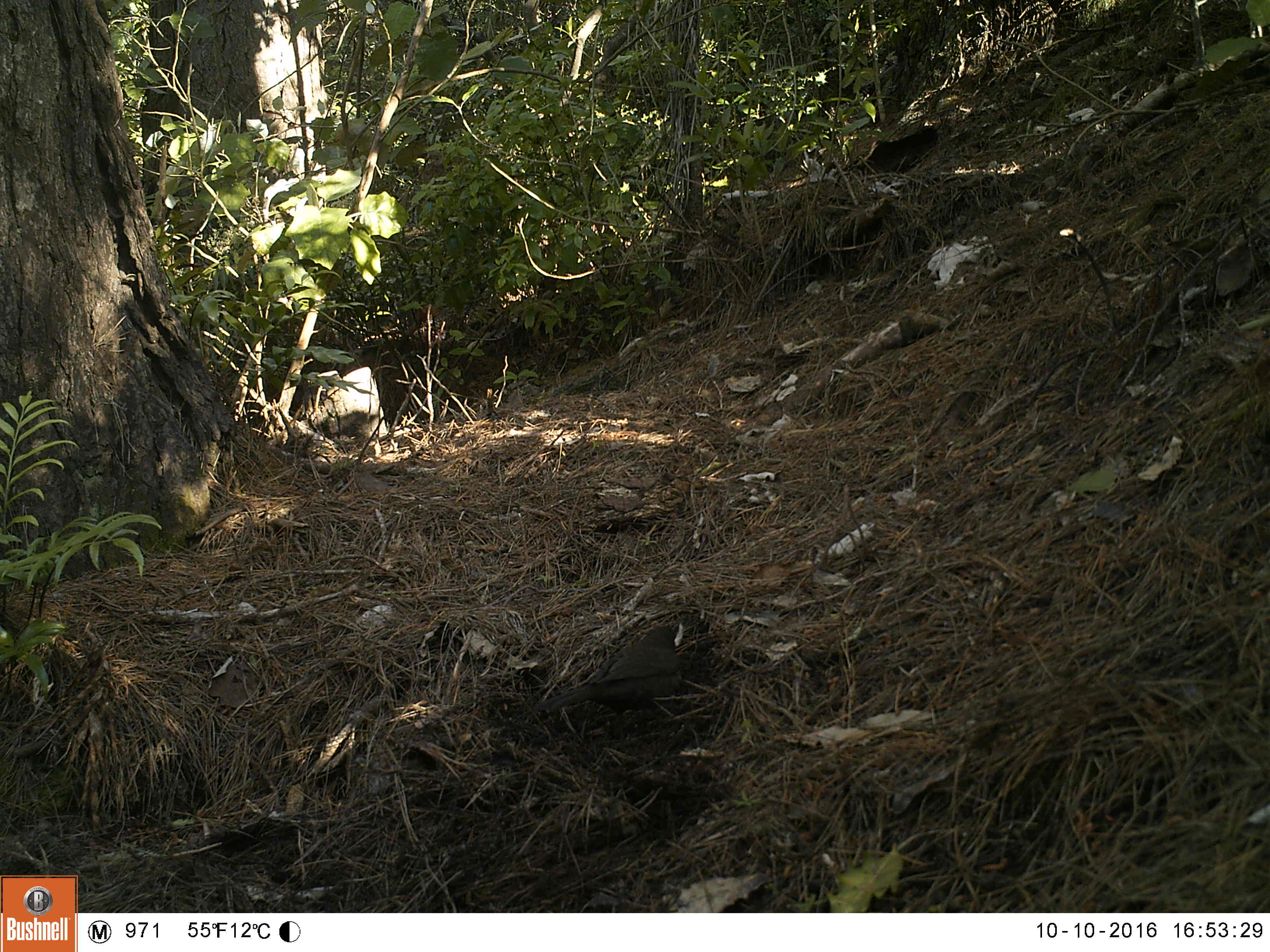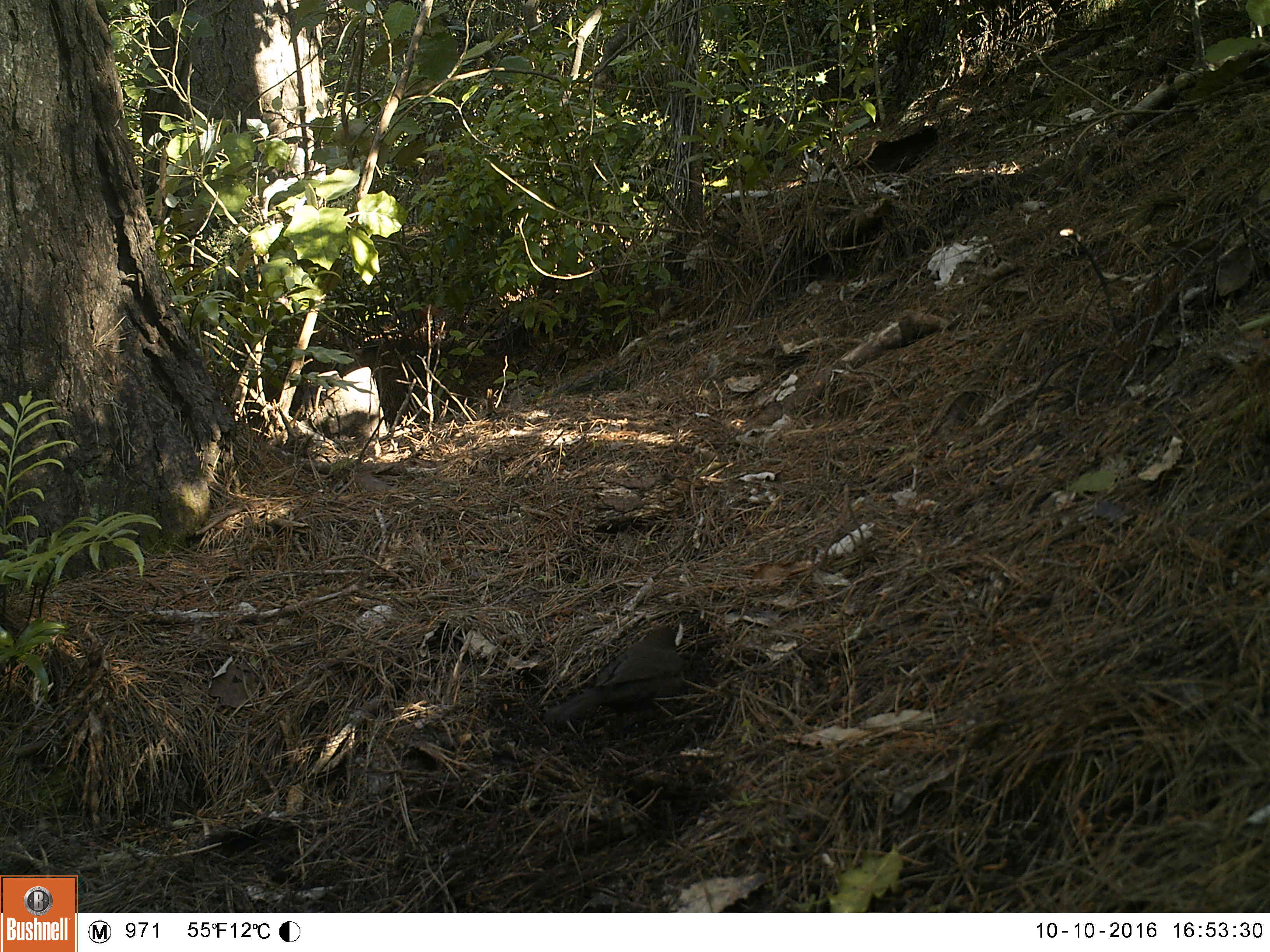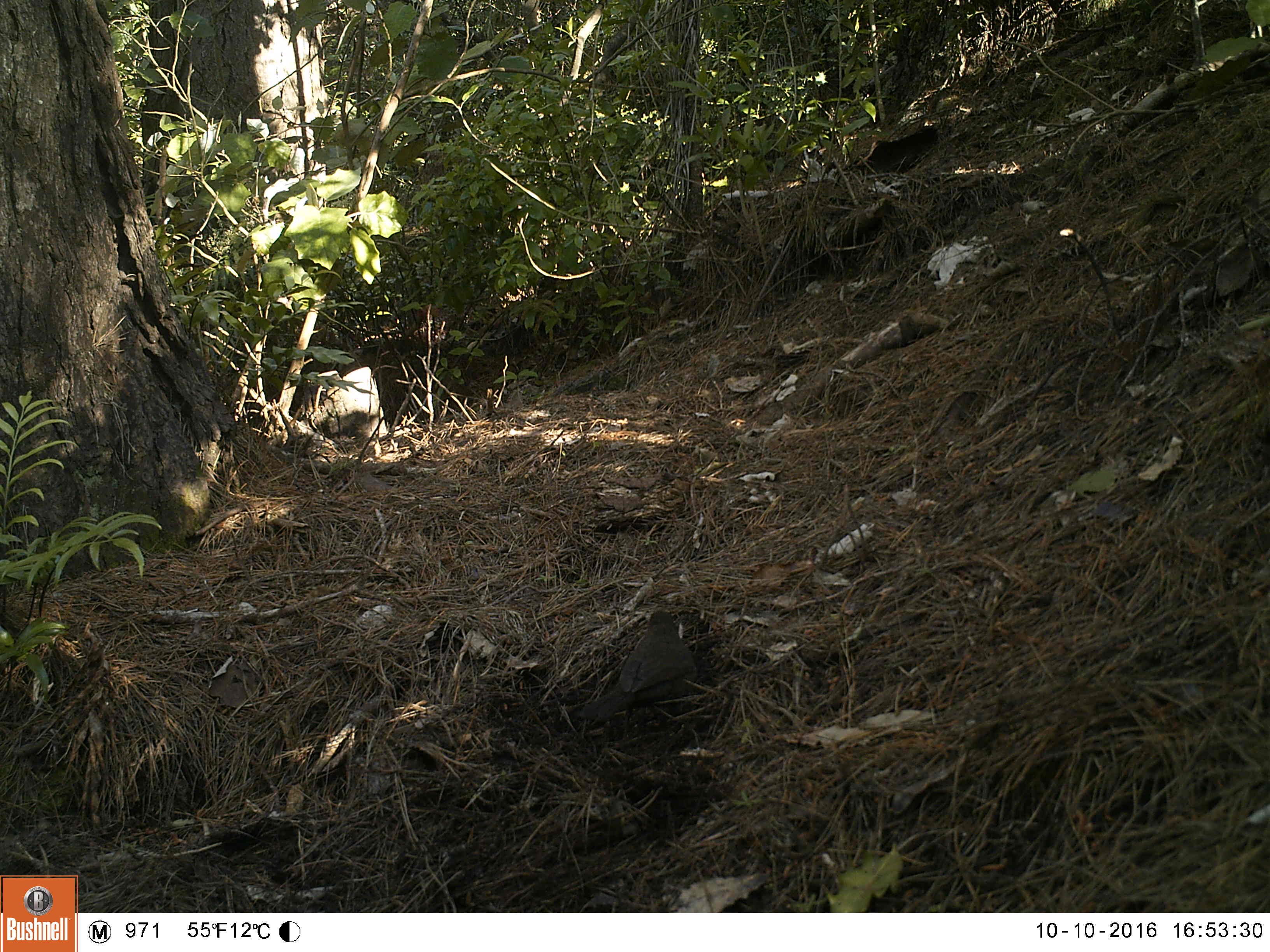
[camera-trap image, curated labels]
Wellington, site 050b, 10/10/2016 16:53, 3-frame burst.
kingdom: Animalia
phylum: Chordata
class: Aves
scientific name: Aves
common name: bird